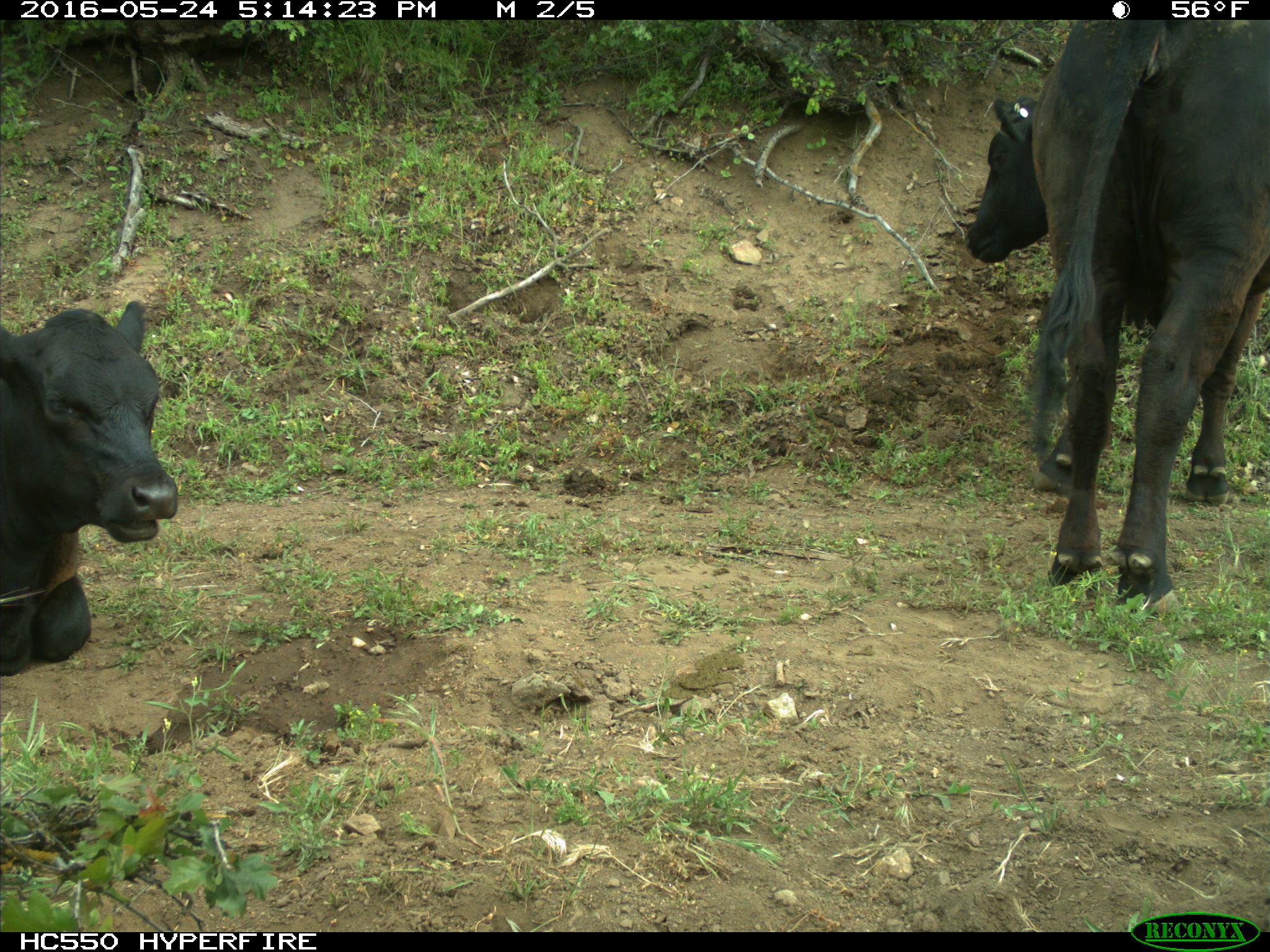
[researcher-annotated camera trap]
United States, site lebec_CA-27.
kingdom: Animalia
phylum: Chordata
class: Mammalia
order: Artiodactyla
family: Bovidae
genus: Bos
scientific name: Bos taurus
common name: domestic cow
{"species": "Bos taurus (domestic cow)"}